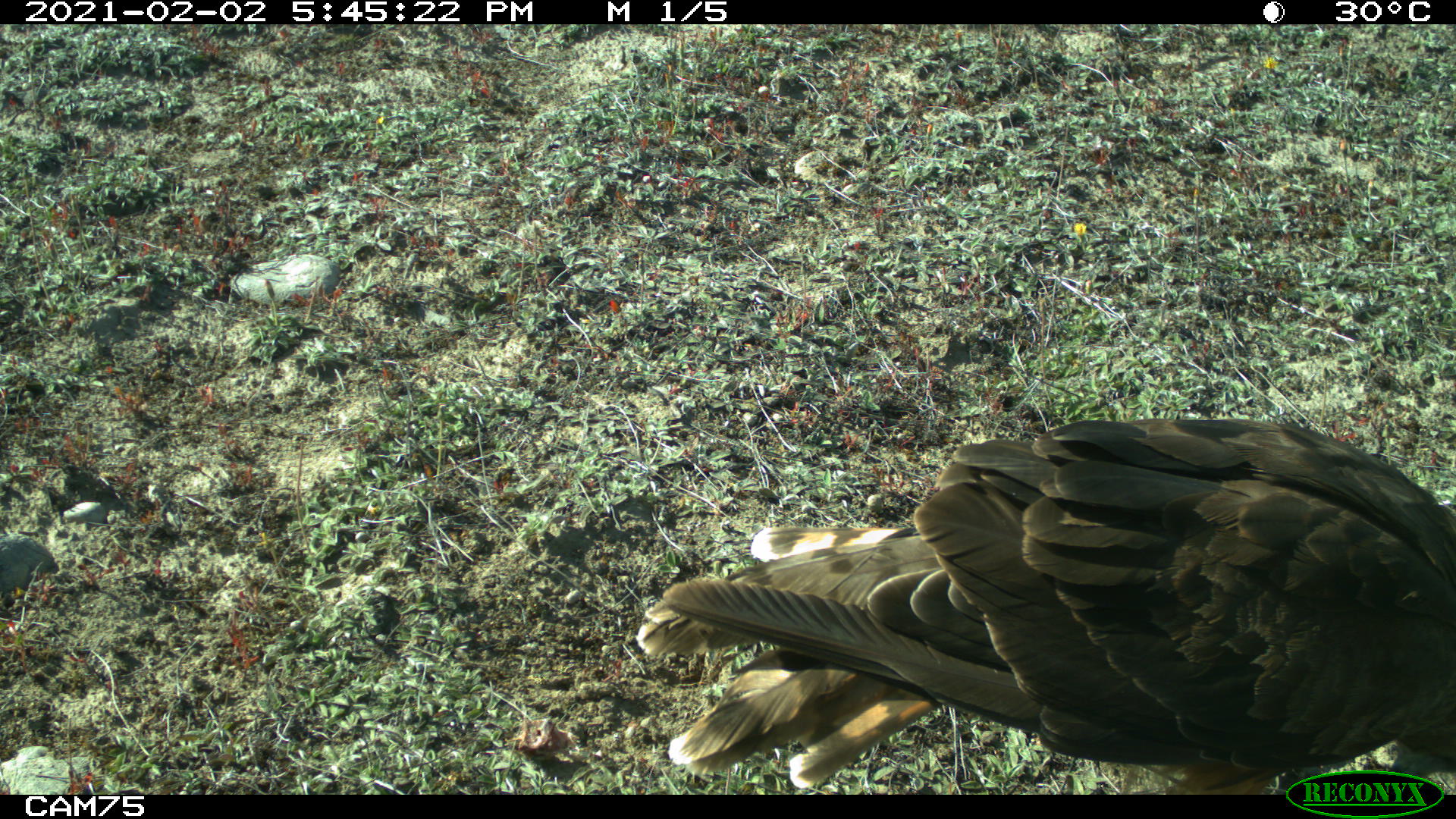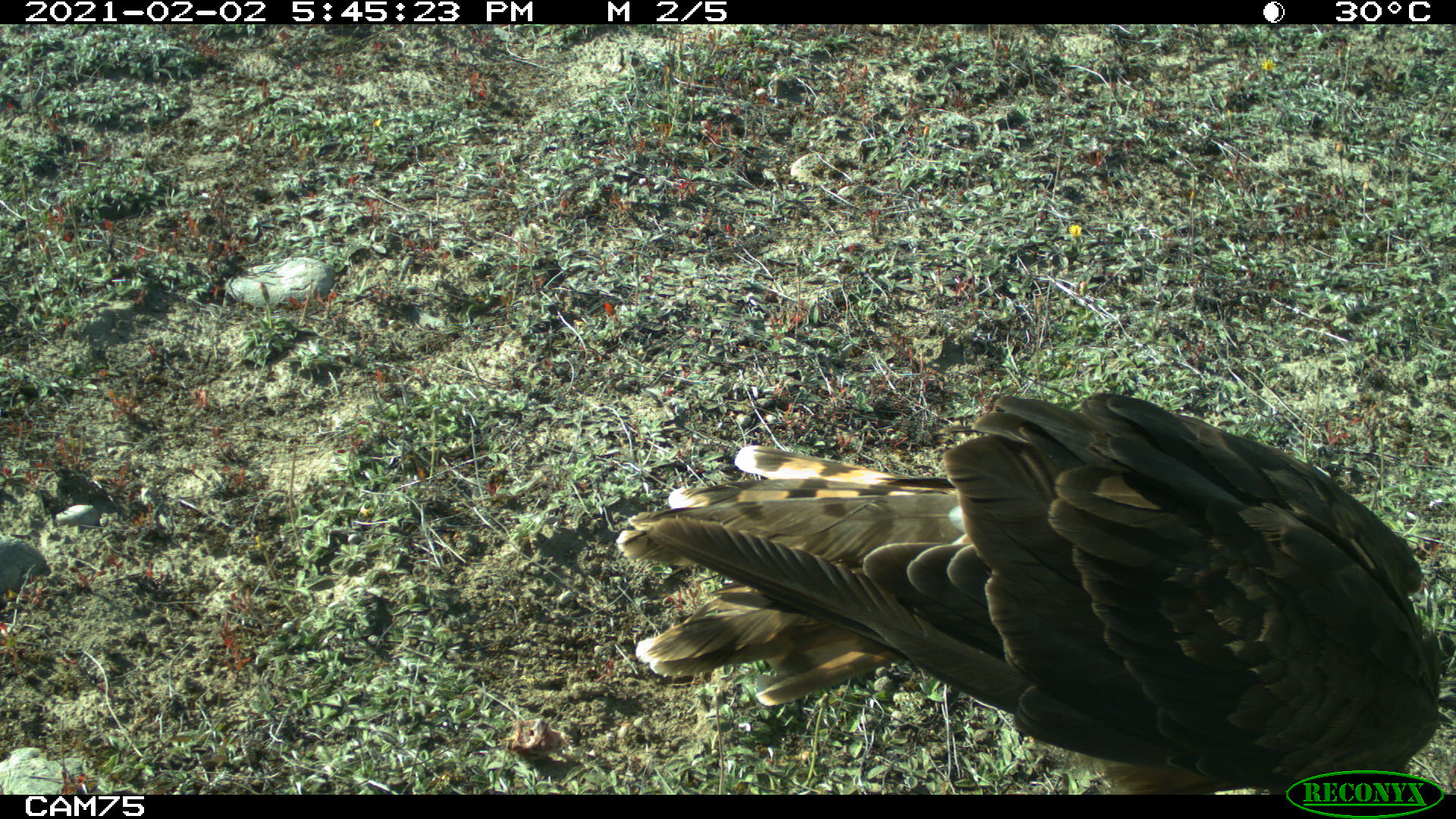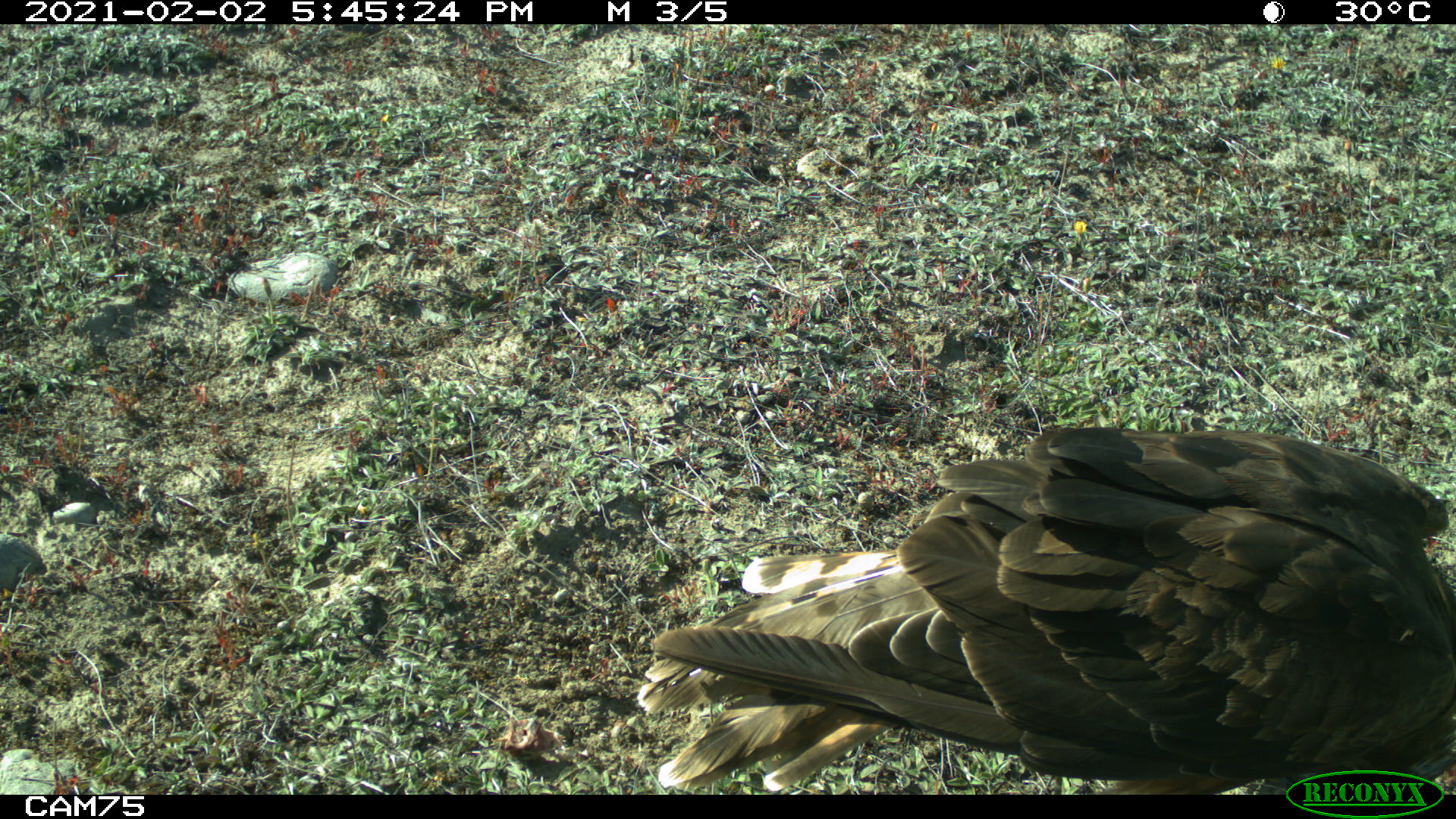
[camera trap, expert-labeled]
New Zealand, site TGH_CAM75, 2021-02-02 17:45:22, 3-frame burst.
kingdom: Animalia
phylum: Chordata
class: Aves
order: Accipitriformes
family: Accipitridae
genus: Circus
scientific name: Circus approximans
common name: swamp harrier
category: harrier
Harrier (swamp harrier) (Circus approximans).